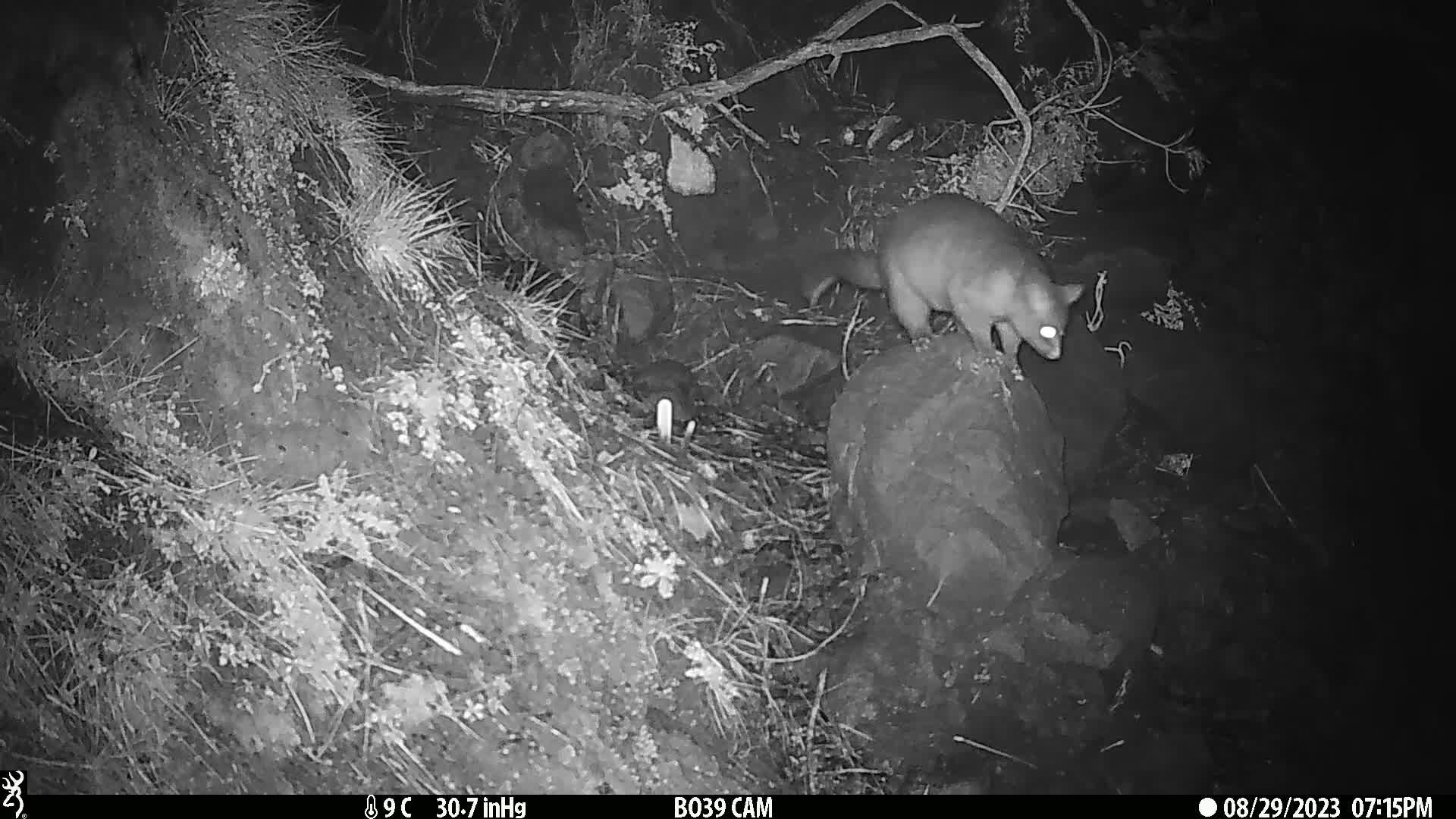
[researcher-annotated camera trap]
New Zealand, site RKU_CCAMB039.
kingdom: Animalia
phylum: Chordata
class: Mammalia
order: Diprotodontia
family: Phalangeridae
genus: Trichosurus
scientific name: Trichosurus vulpecula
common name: common brushtail possum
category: possum